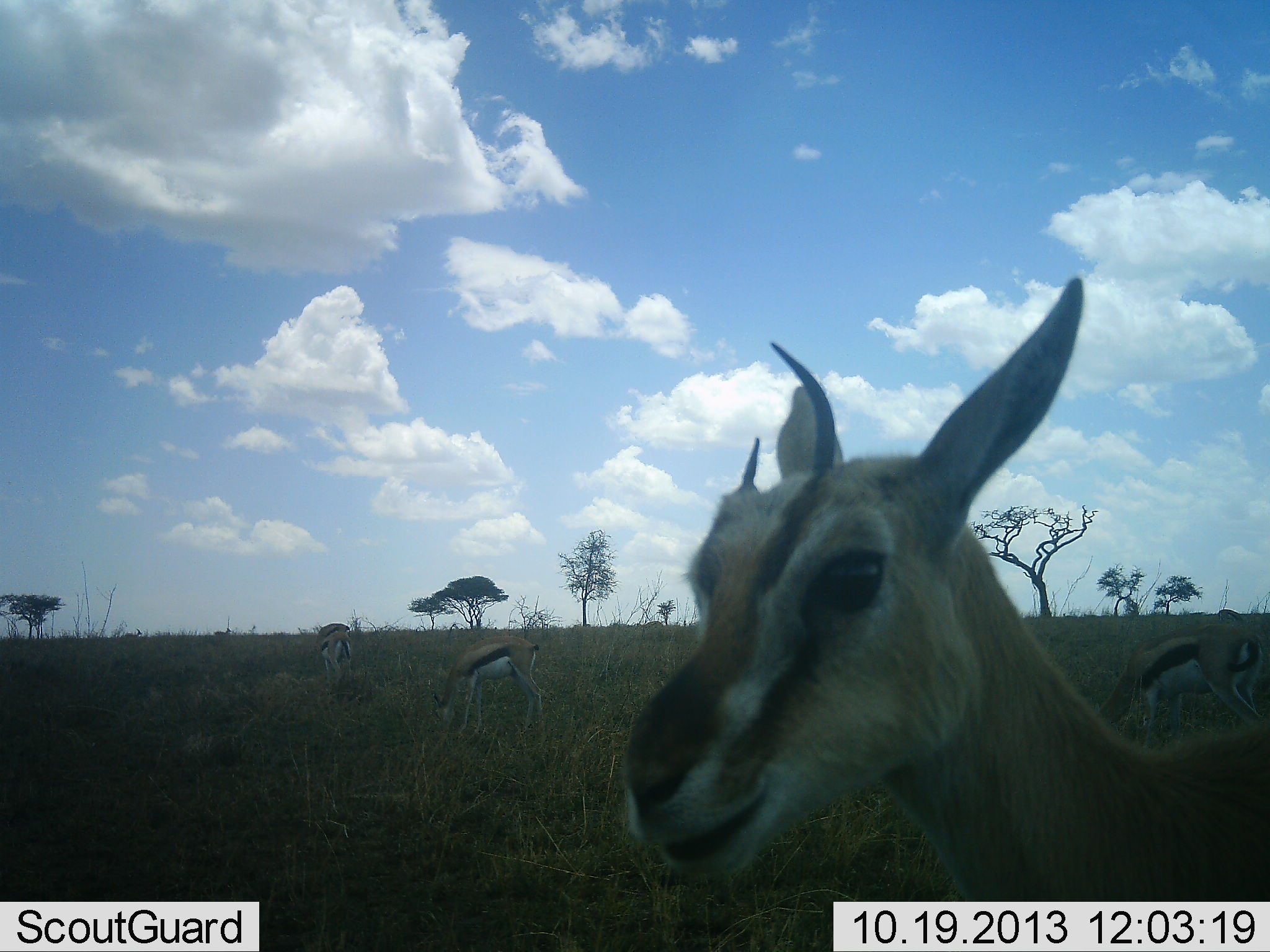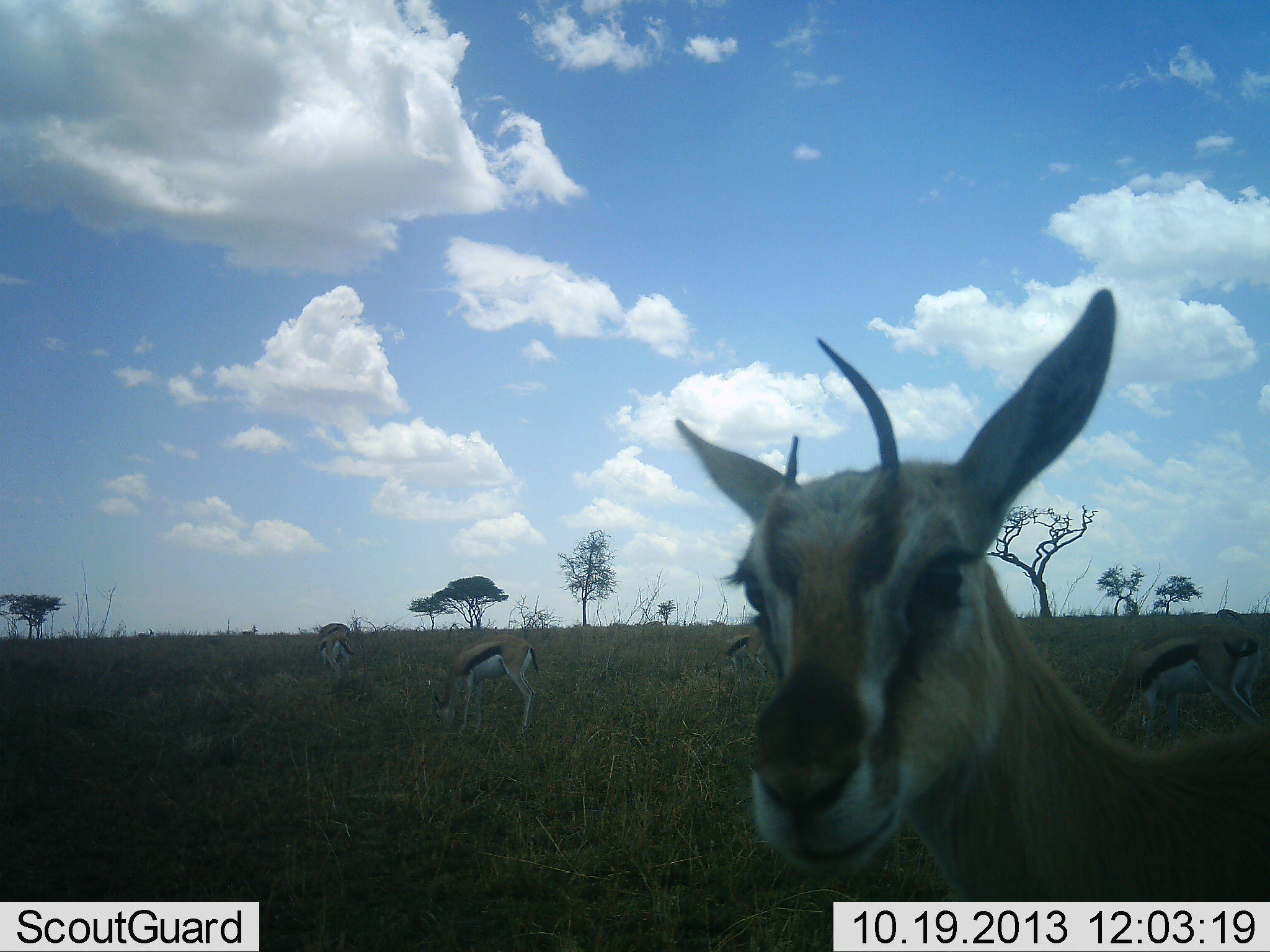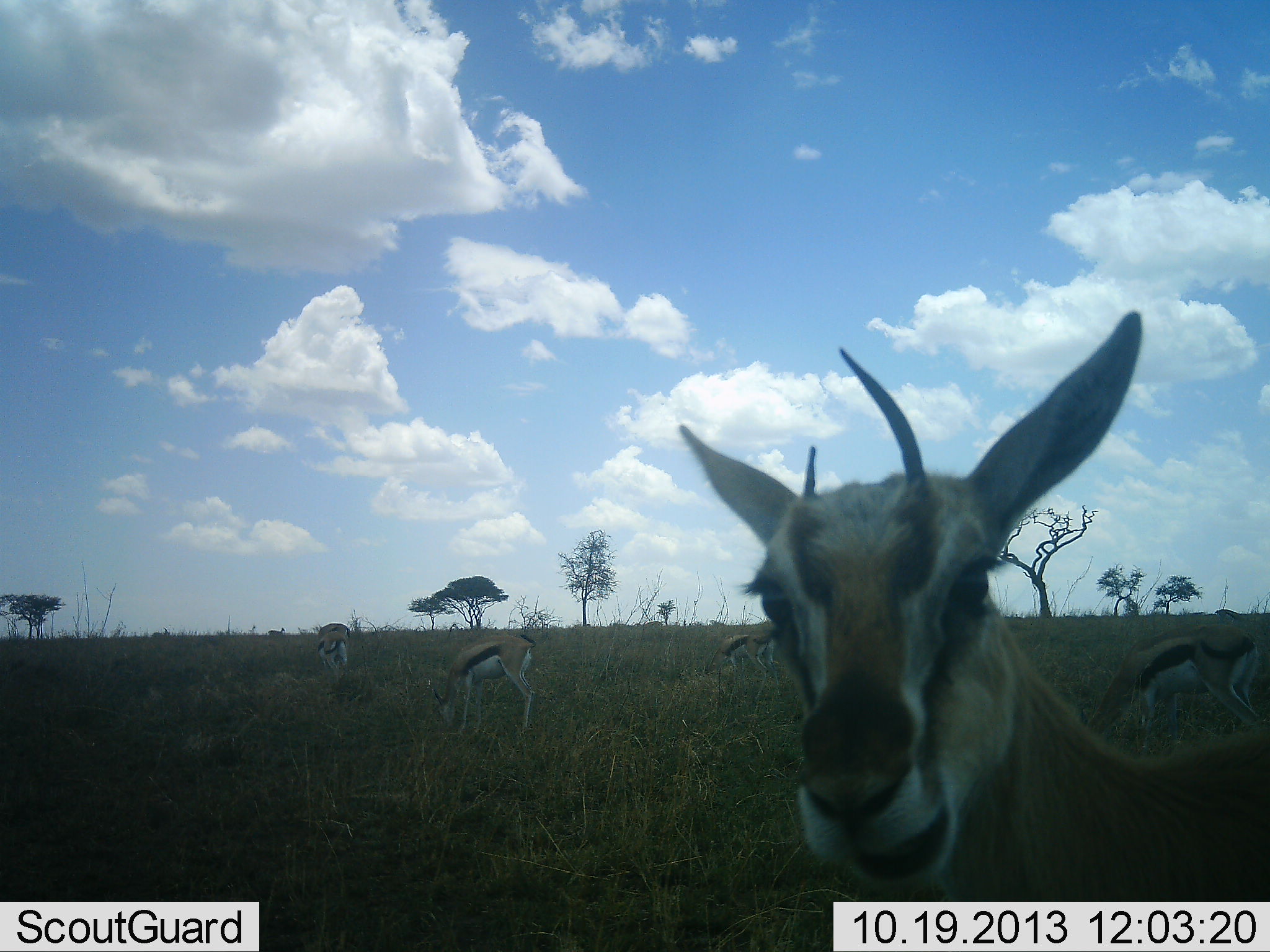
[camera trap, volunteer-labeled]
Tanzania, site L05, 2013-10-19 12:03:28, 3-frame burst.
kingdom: Animalia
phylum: Chordata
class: Mammalia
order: Artiodactyla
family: Bovidae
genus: Eudorcas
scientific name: Eudorcas thomsonii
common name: thomson's gazelle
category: gazellethomsons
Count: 7.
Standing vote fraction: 66%.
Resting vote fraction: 3%.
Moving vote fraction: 44%.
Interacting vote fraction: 3%.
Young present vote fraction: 3%.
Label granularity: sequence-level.